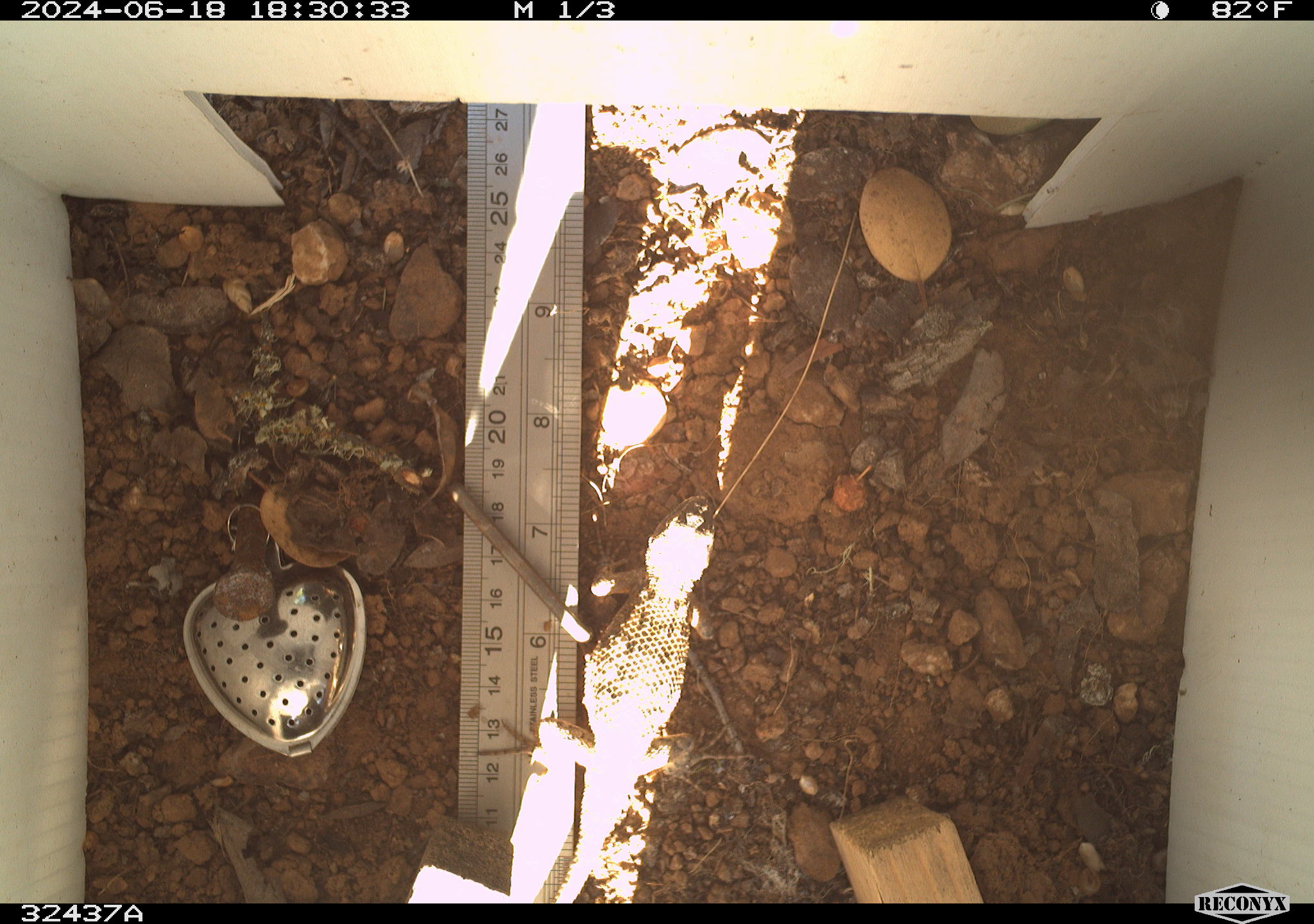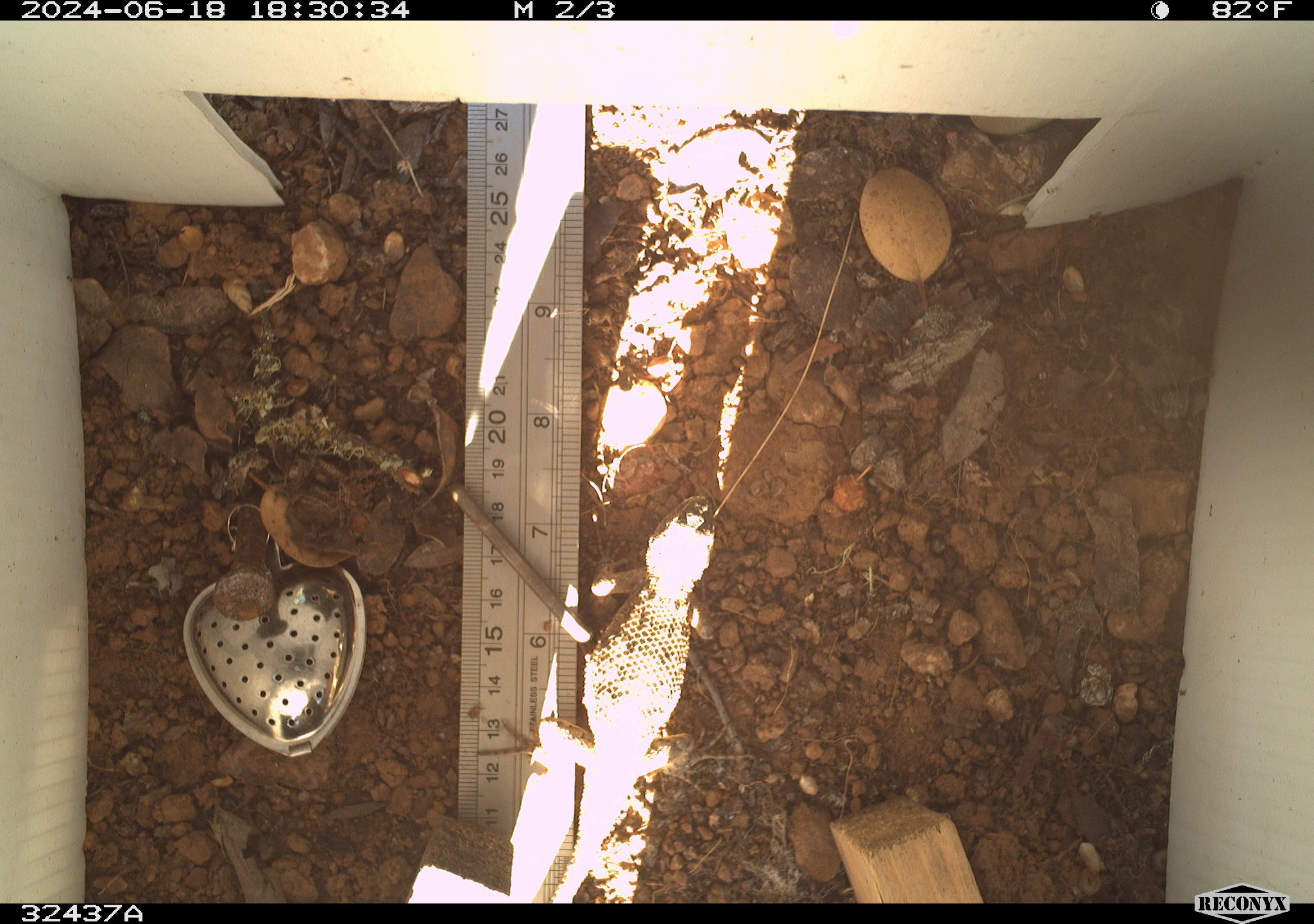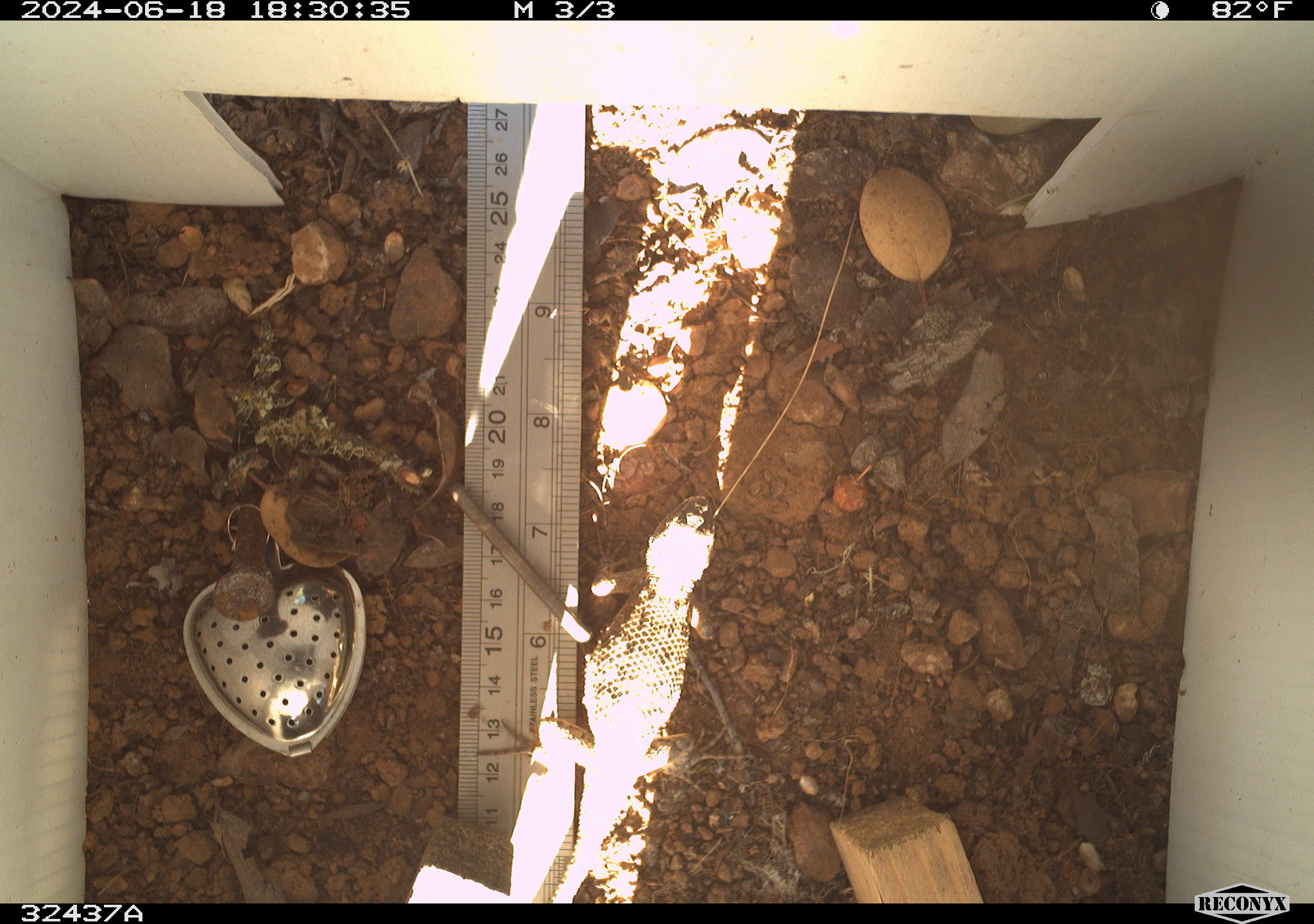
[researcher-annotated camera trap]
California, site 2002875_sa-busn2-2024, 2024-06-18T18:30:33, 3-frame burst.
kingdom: Animalia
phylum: Chordata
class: Reptilia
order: Squamata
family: Phrynosomatidae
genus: Sceloporus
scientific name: Sceloporus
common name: spiny lizards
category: sceloporus species